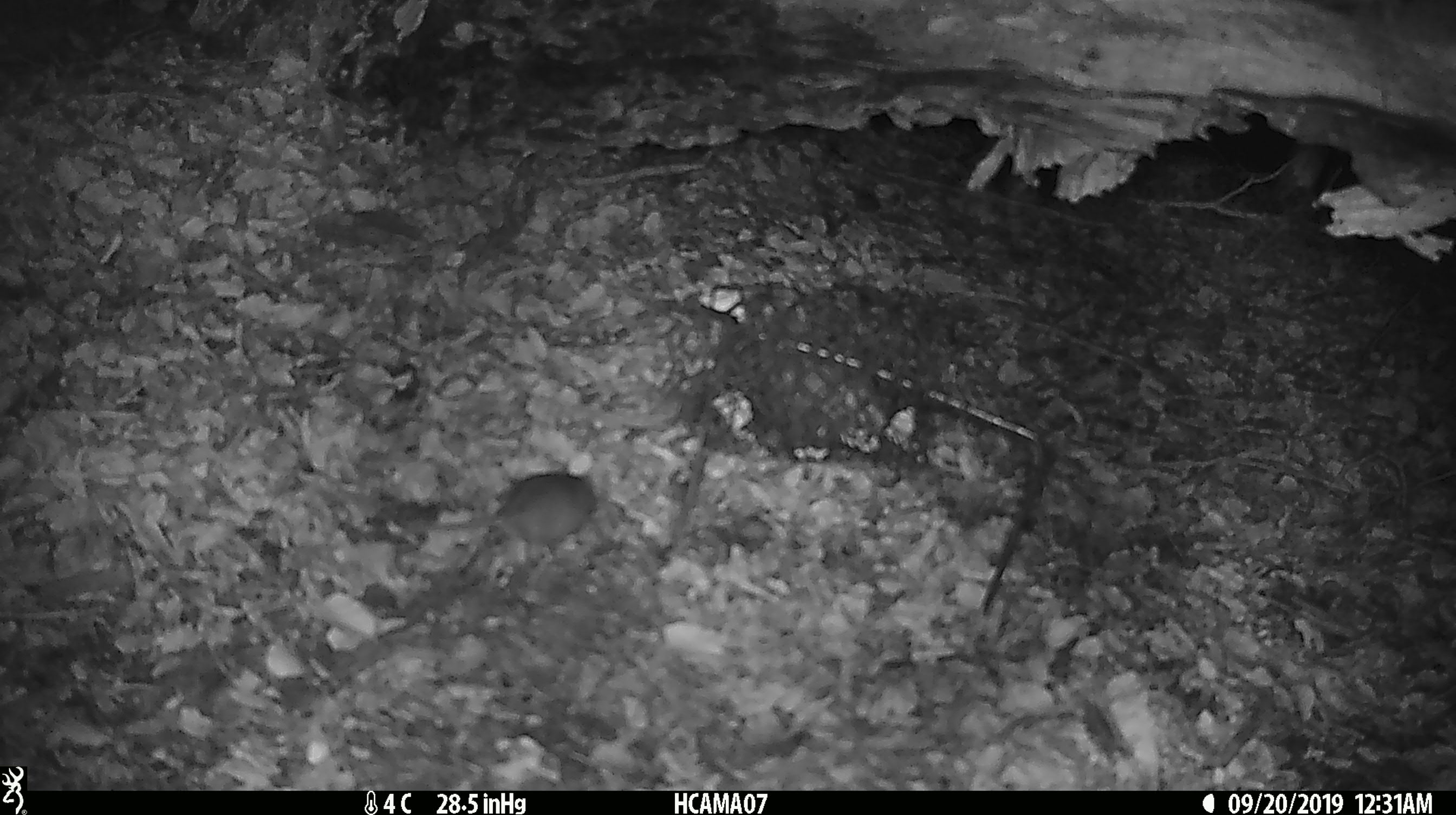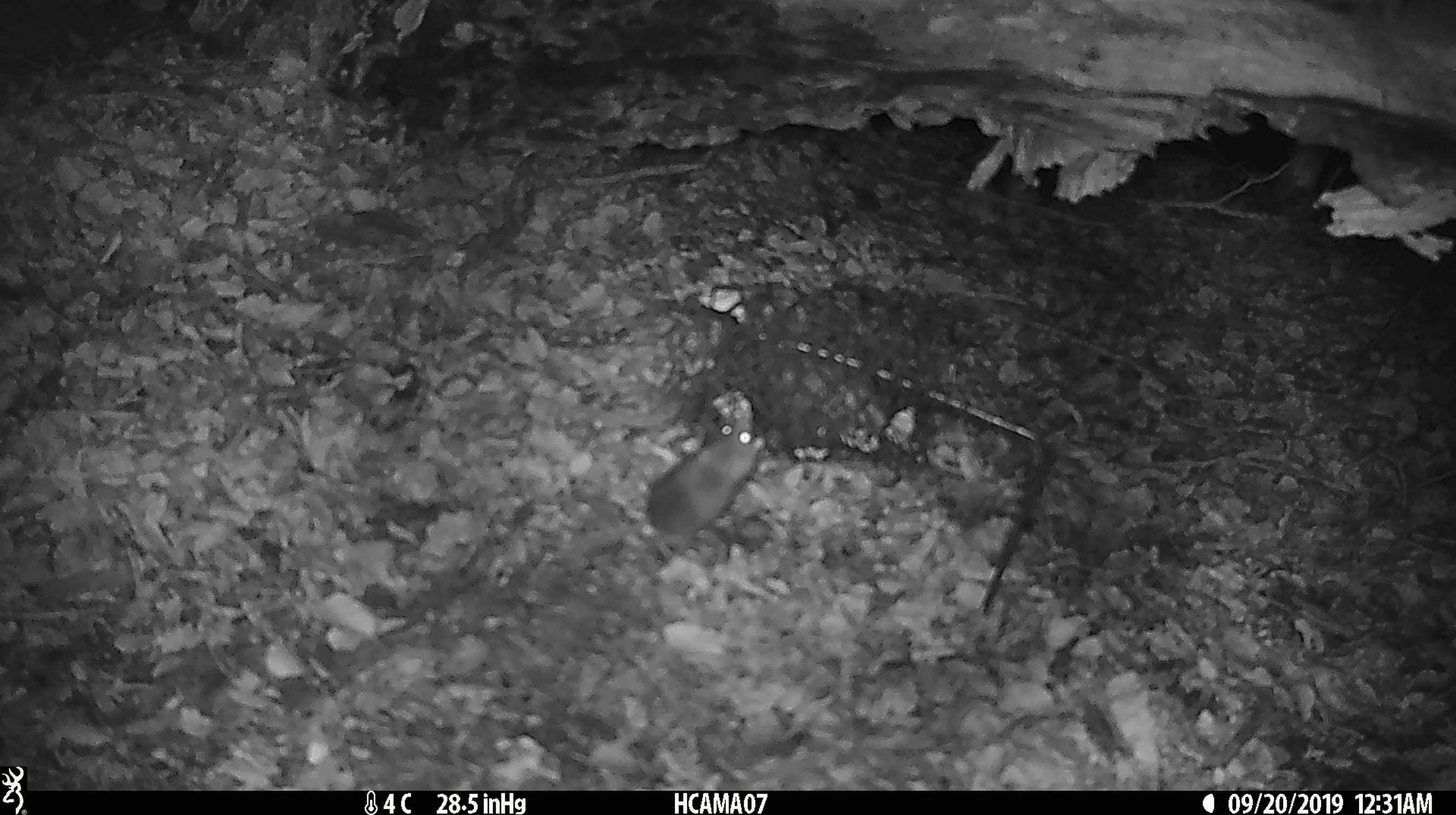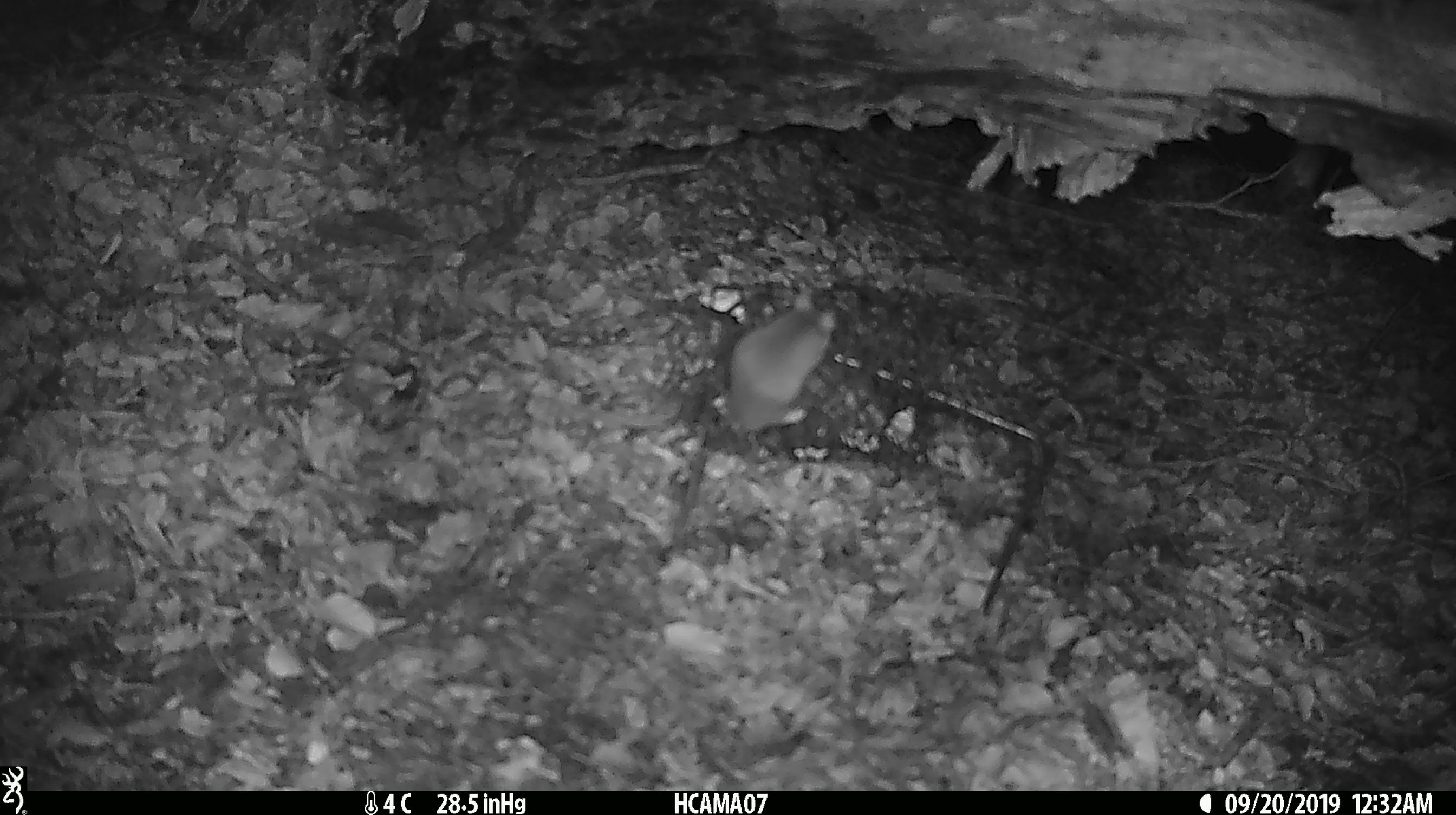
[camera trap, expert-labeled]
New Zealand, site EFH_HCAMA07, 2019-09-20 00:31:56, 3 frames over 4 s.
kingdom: Animalia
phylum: Chordata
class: Mammalia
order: Rodentia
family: Muridae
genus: Mus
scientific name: Mus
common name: mouse